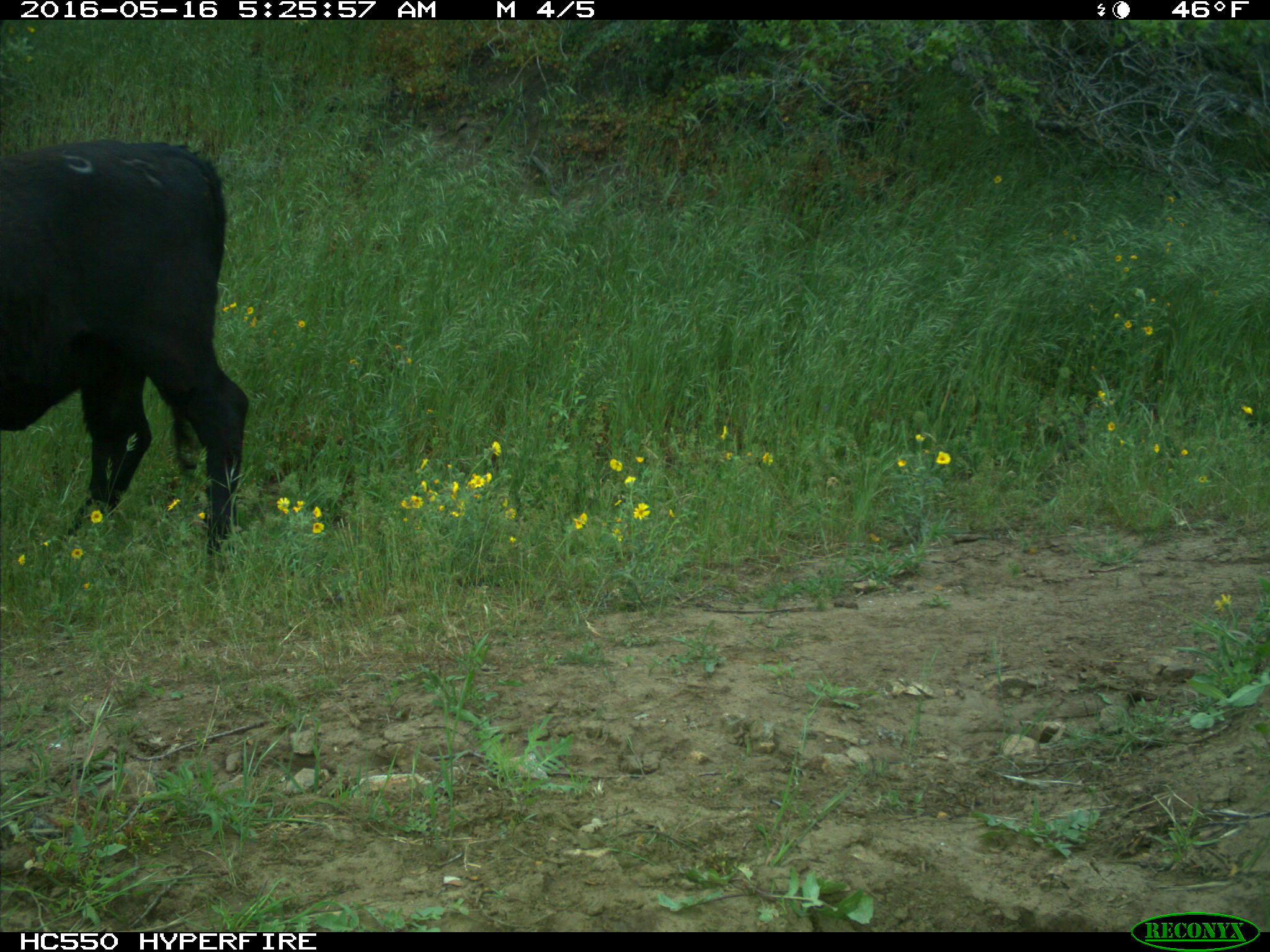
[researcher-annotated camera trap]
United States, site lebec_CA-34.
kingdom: Animalia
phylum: Chordata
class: Mammalia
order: Artiodactyla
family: Bovidae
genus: Bos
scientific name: Bos taurus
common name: domestic cow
Bos taurus (domestic cow).